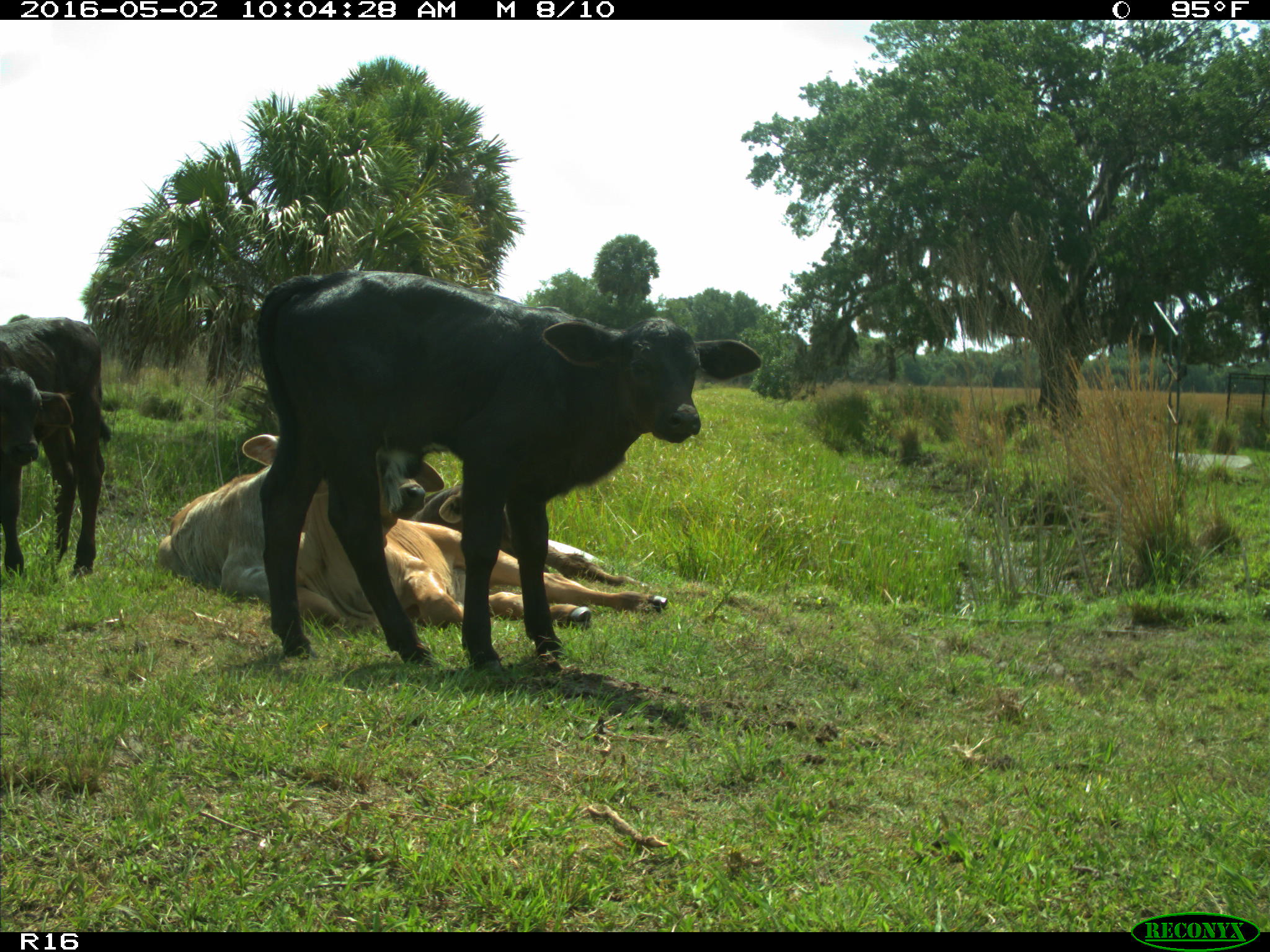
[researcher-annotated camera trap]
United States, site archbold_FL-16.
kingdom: Animalia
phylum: Chordata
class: Mammalia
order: Artiodactyla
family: Bovidae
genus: Bos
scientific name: Bos taurus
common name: domestic cow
Bos taurus (domestic cow).